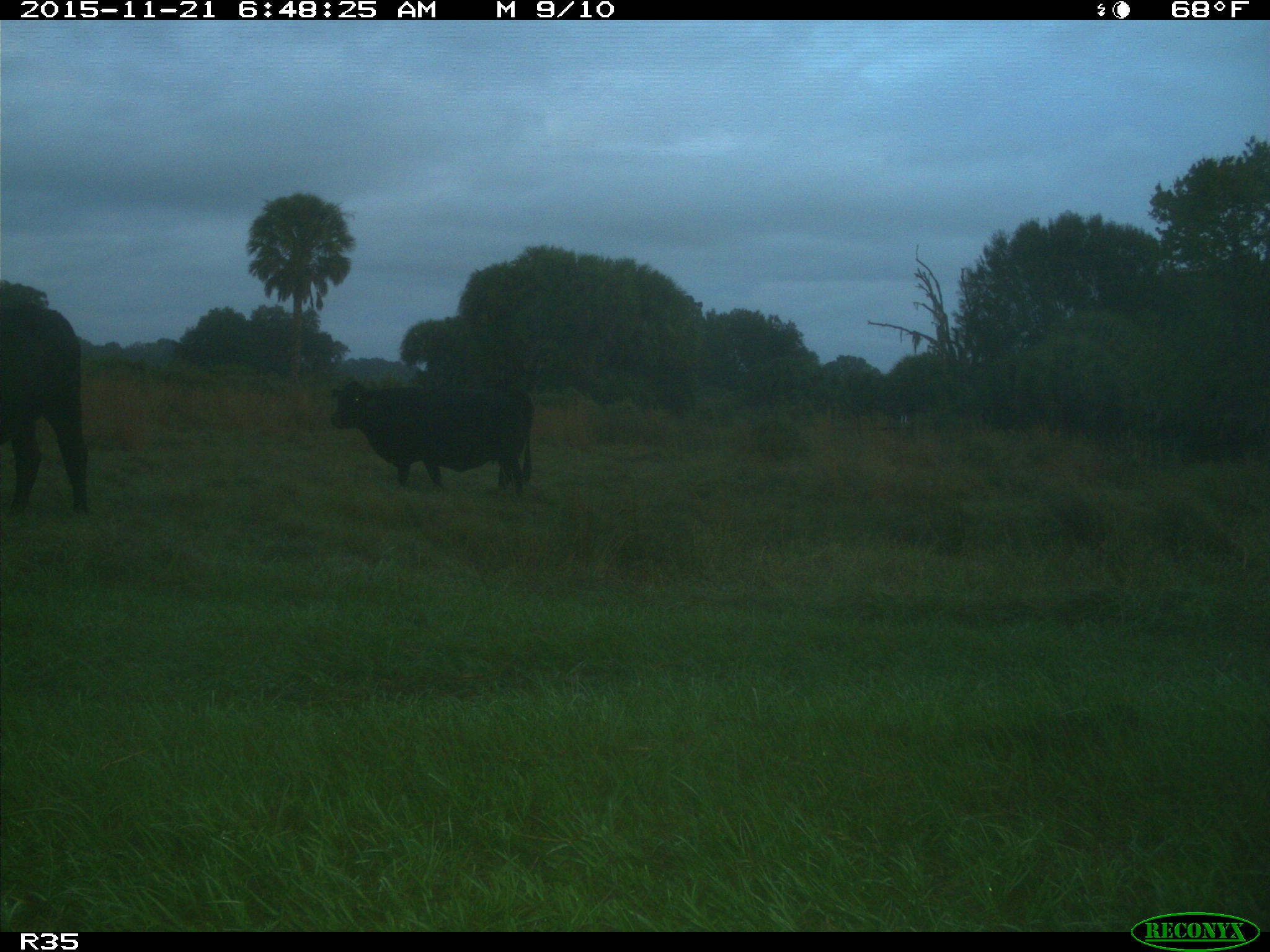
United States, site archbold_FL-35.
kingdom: Animalia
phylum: Chordata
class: Mammalia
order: Artiodactyla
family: Bovidae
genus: Bos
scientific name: Bos taurus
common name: domestic cow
Bos taurus (domestic cow).